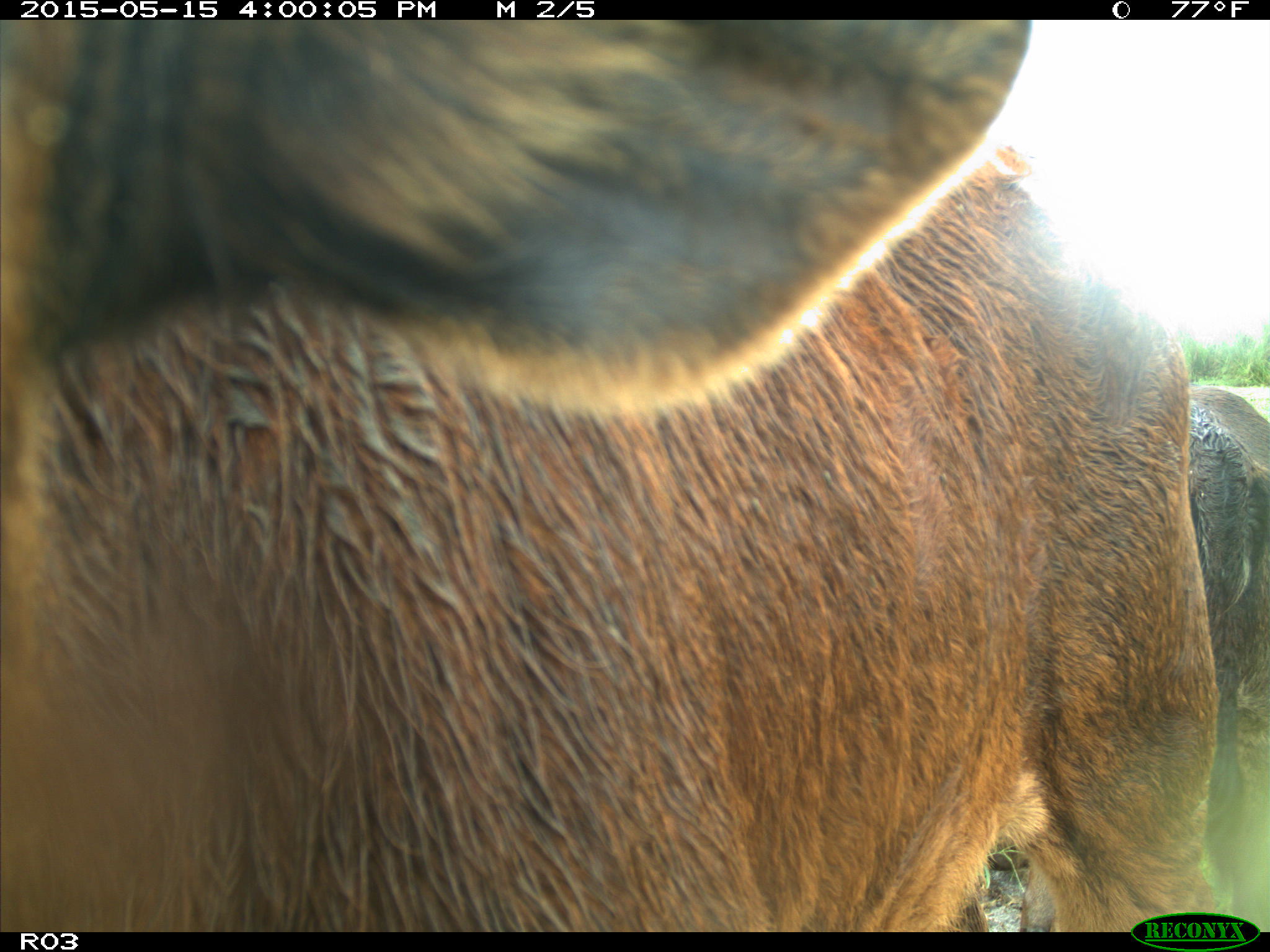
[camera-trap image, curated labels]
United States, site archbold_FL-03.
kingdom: Animalia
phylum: Chordata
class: Mammalia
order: Artiodactyla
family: Bovidae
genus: Bos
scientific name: Bos taurus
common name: domestic cow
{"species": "Bos taurus (domestic cow)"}